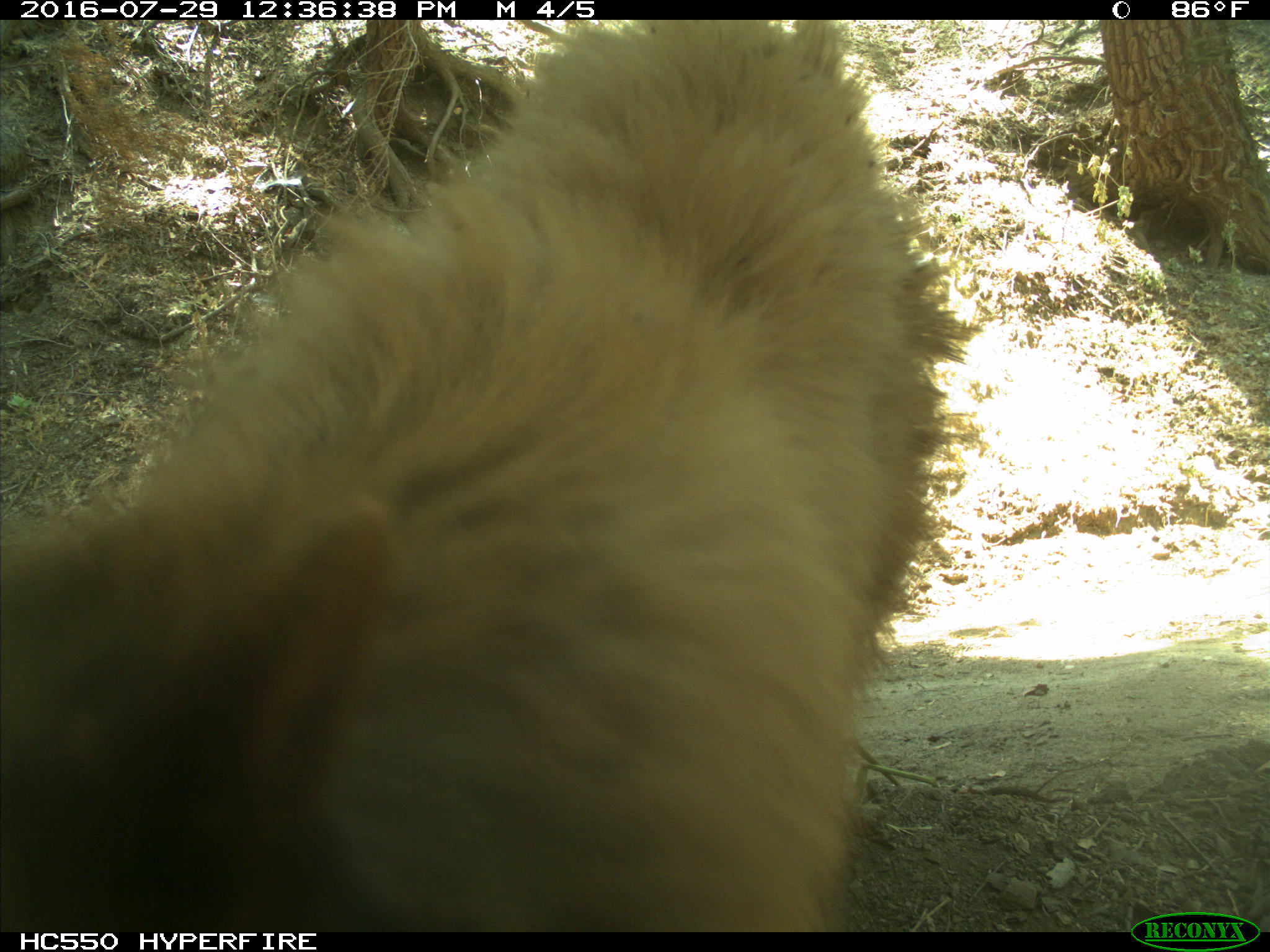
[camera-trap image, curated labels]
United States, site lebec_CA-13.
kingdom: Animalia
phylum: Chordata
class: Mammalia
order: Carnivora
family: Ursidae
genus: Ursus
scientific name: Ursus americanus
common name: american black bear